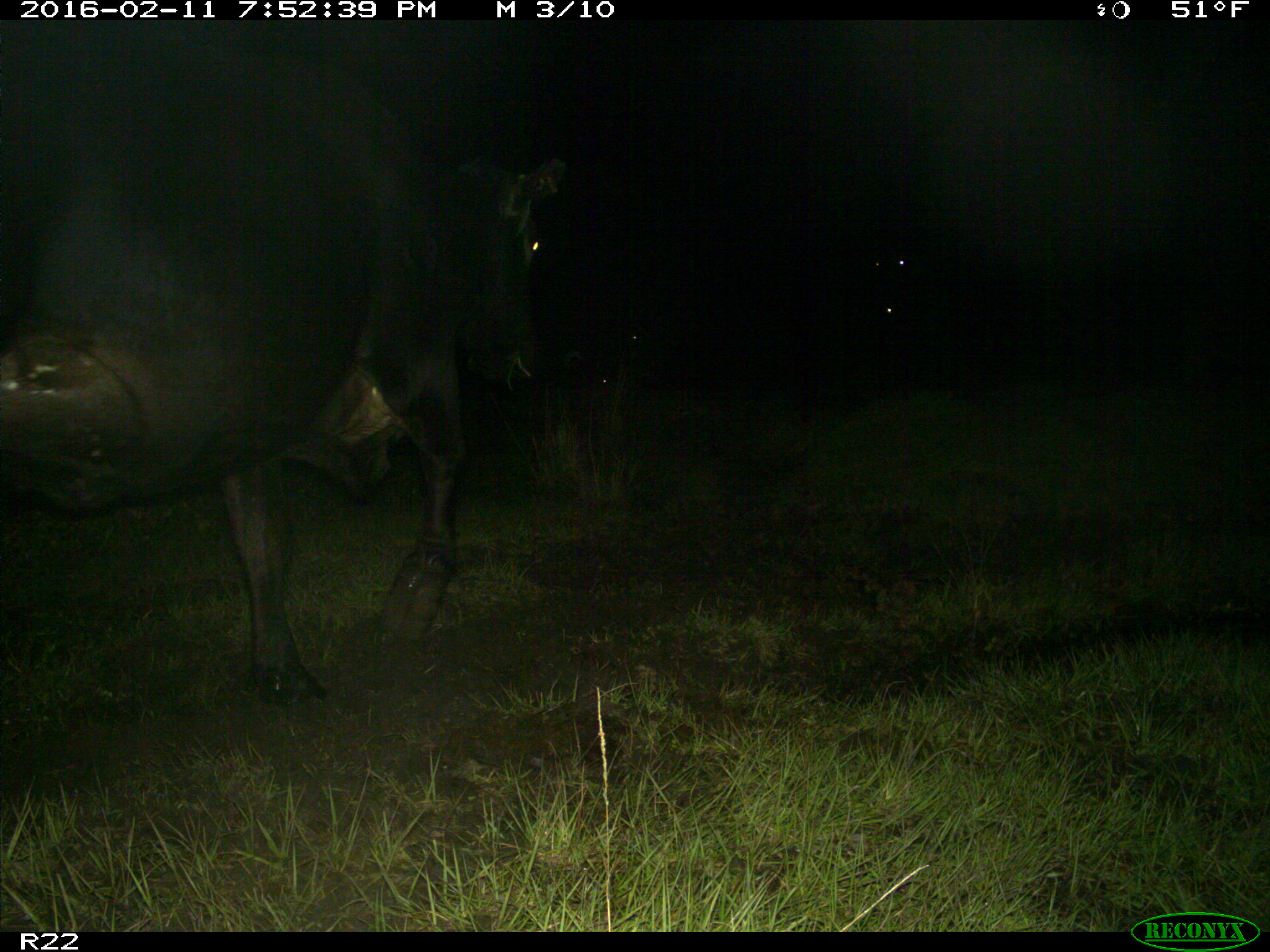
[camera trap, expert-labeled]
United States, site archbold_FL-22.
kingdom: Animalia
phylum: Chordata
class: Mammalia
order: Artiodactyla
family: Bovidae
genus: Bos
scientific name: Bos taurus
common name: domestic cow